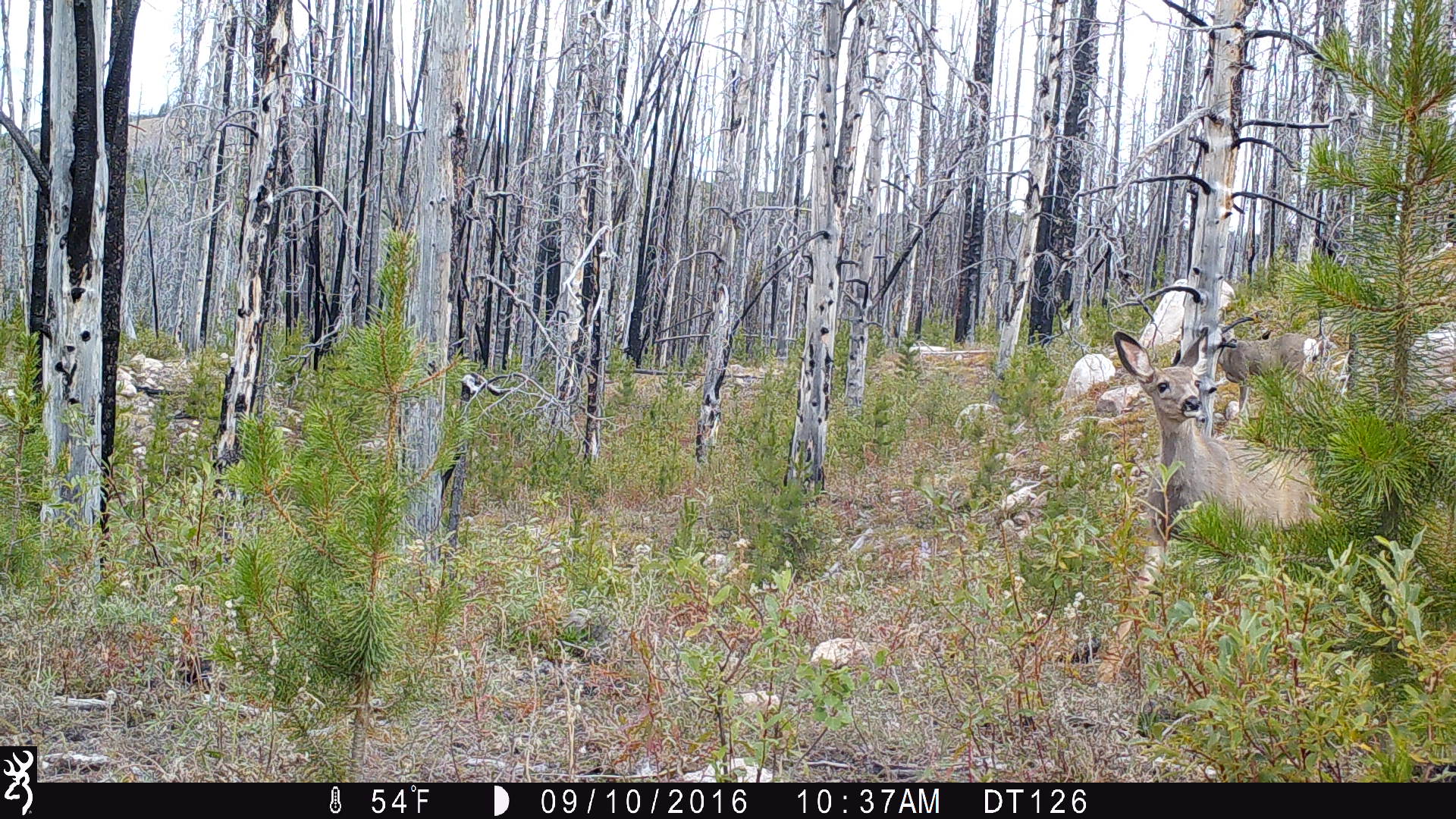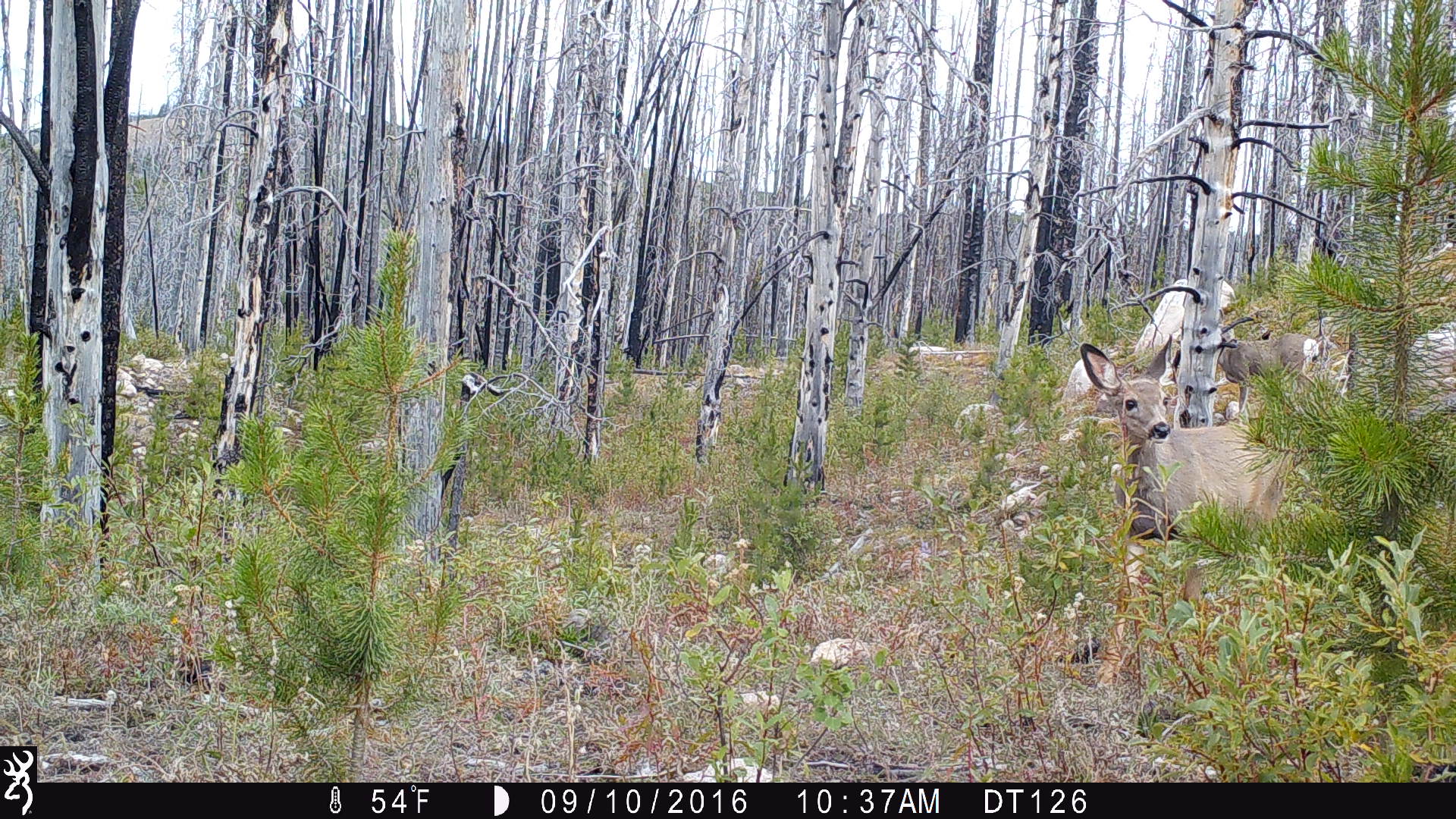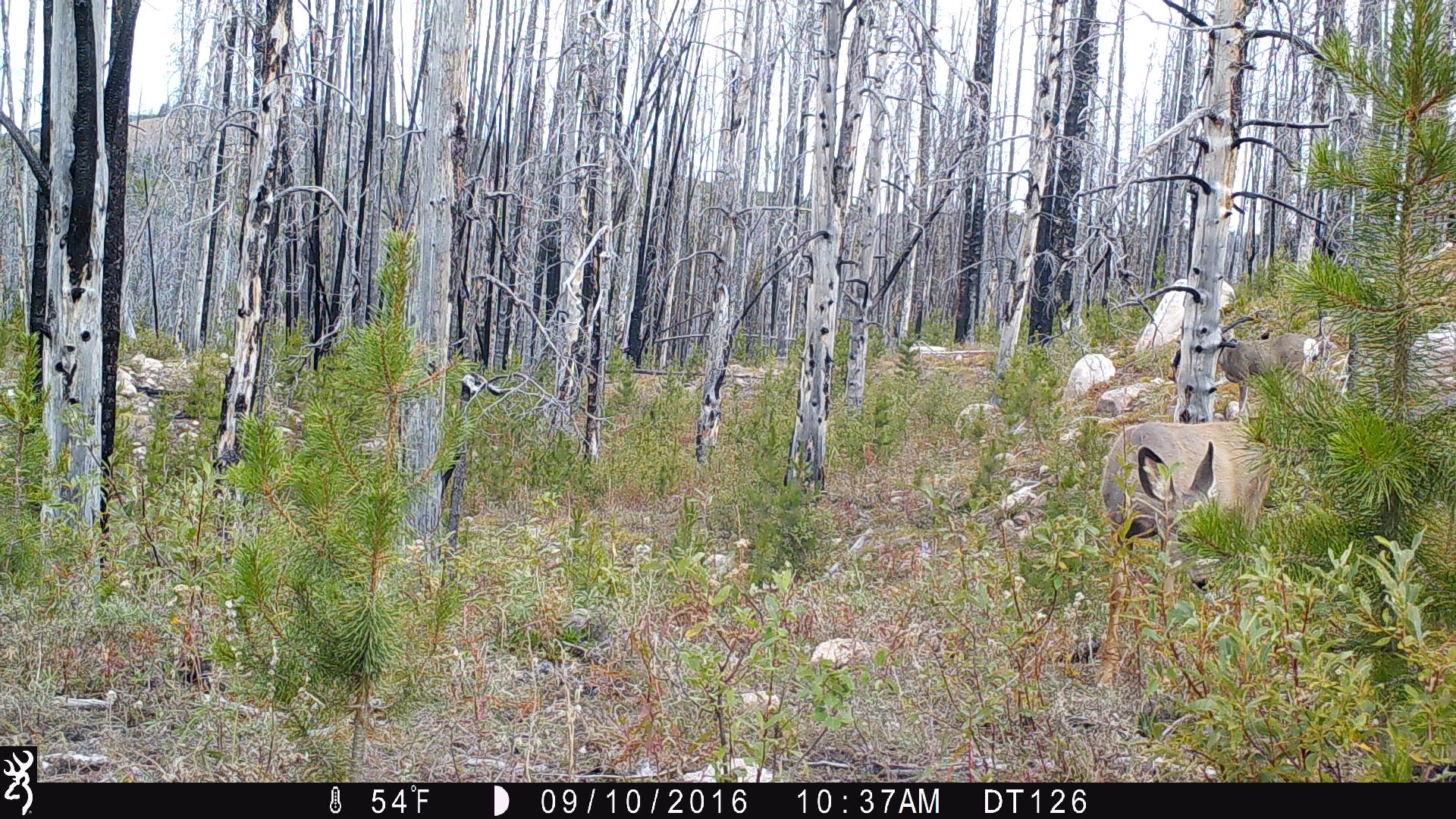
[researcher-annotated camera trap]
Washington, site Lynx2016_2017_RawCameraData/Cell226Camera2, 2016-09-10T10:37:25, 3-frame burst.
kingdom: Animalia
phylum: Chordata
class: Mammalia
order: Artiodactyla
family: Cervidae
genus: Odocoileus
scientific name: Odocoileus hemionus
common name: mule deer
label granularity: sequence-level